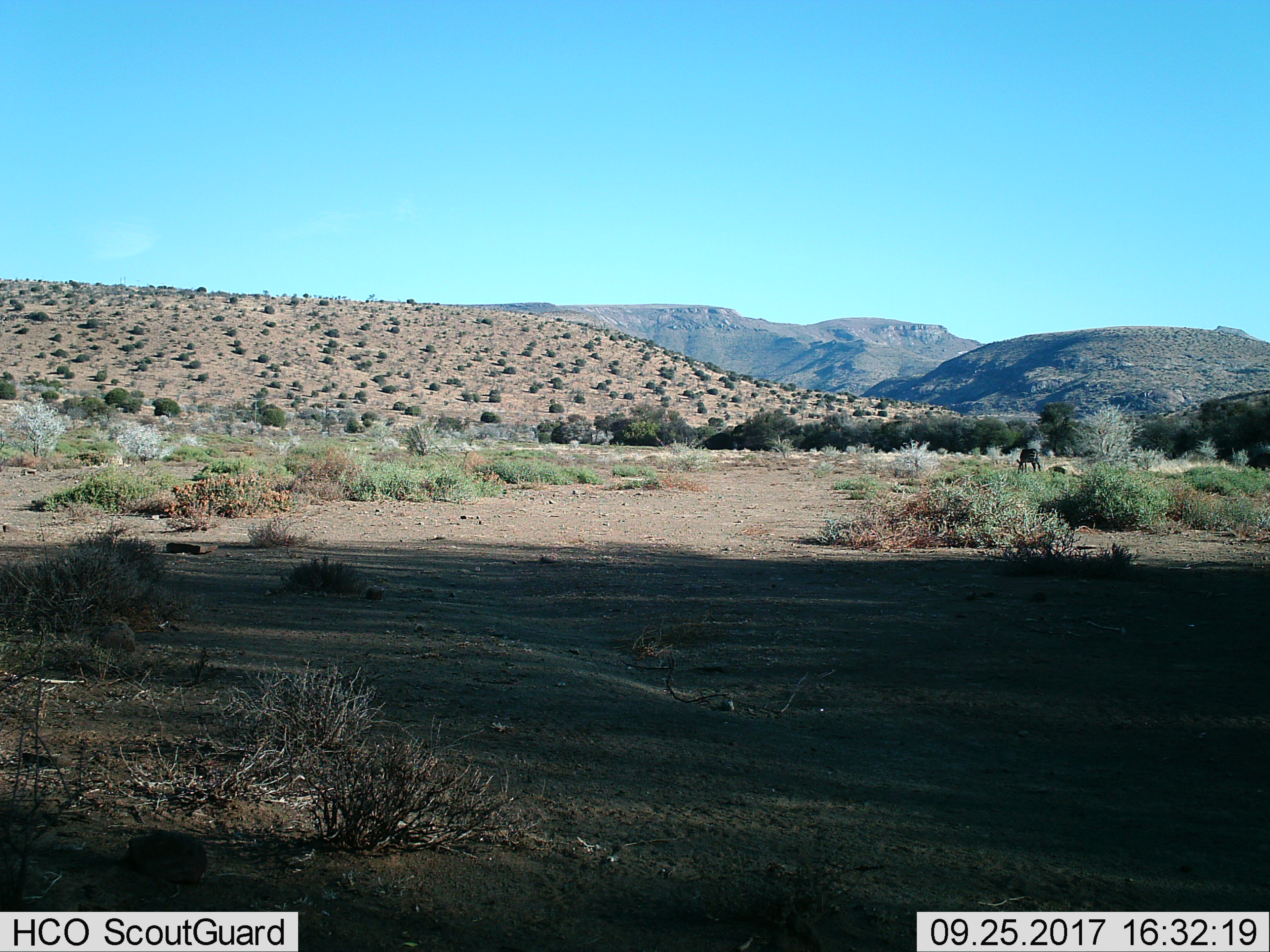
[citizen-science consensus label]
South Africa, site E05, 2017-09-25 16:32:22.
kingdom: Animalia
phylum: Chordata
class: Mammalia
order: Perissodactyla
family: Equidae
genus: Equus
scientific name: Equus zebra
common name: mountain zebra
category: zebramountain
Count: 1.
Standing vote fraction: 0%.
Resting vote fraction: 0%.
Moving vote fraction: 0%.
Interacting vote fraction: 0%.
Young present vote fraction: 0%.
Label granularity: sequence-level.